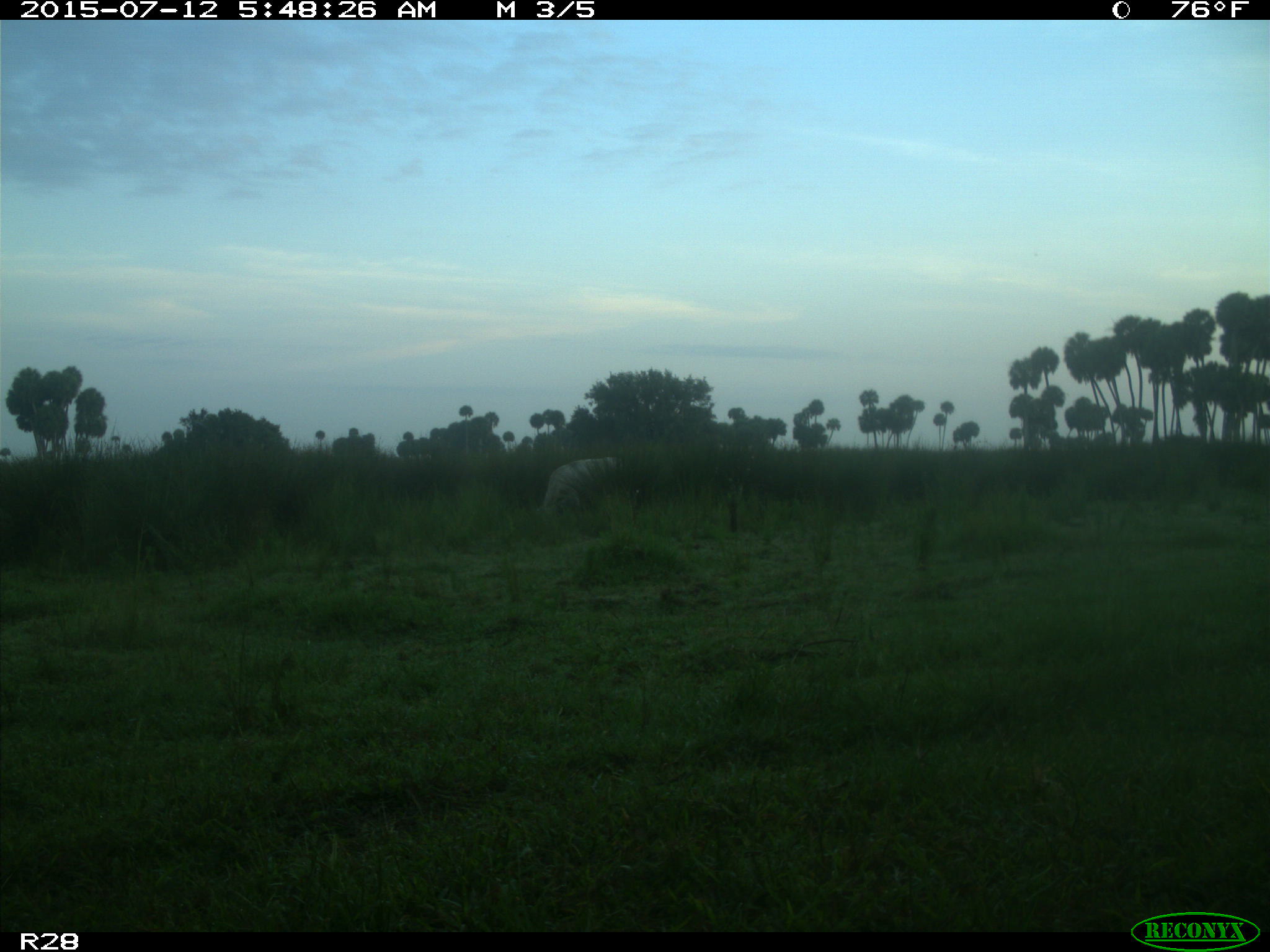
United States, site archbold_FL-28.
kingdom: Animalia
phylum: Chordata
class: Mammalia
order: Artiodactyla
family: Bovidae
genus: Bos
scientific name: Bos taurus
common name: domestic cow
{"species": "Bos taurus (domestic cow)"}